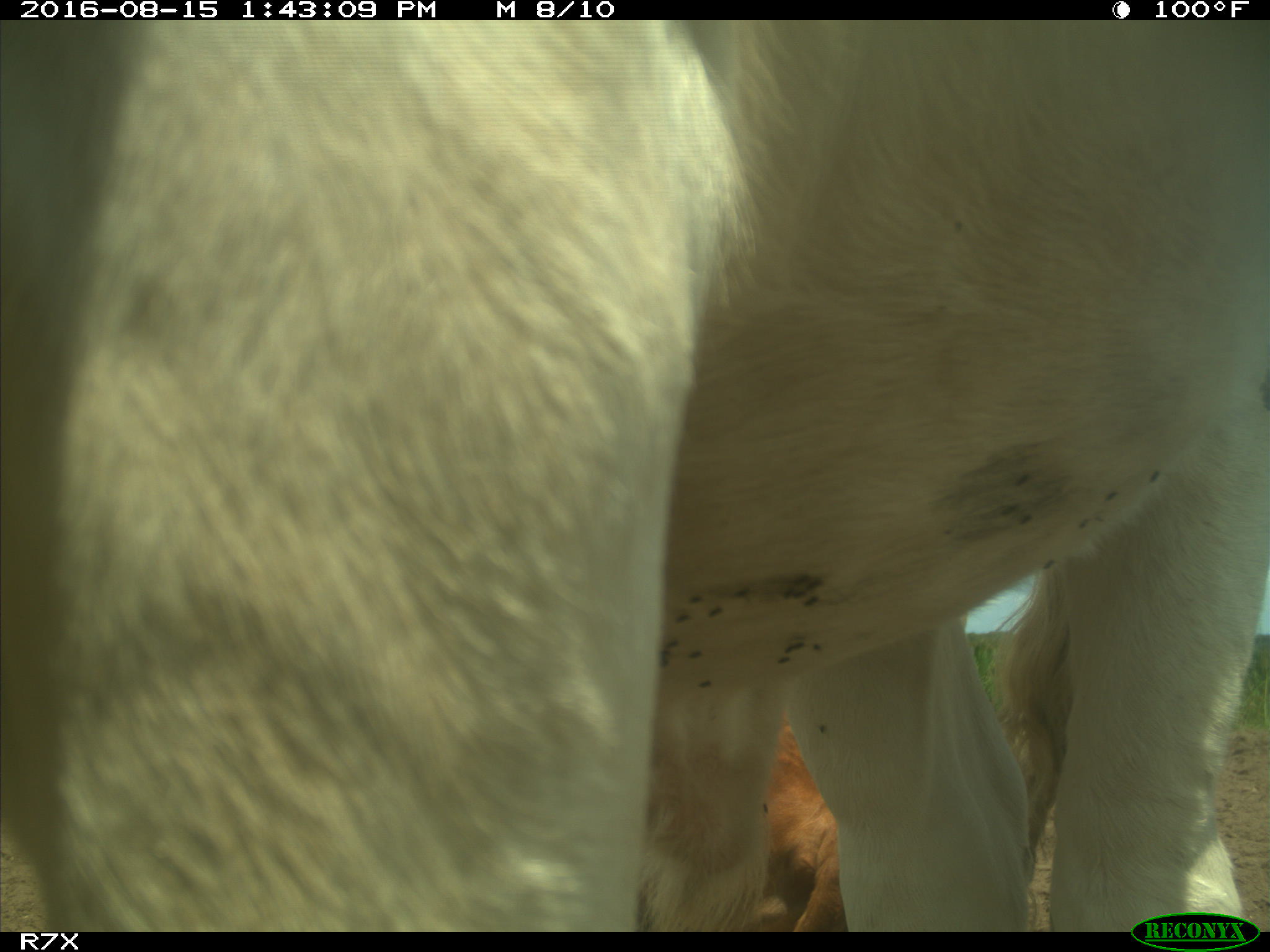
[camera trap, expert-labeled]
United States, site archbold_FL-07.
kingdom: Animalia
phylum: Chordata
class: Mammalia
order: Artiodactyla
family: Bovidae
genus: Bos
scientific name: Bos taurus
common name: domestic cow